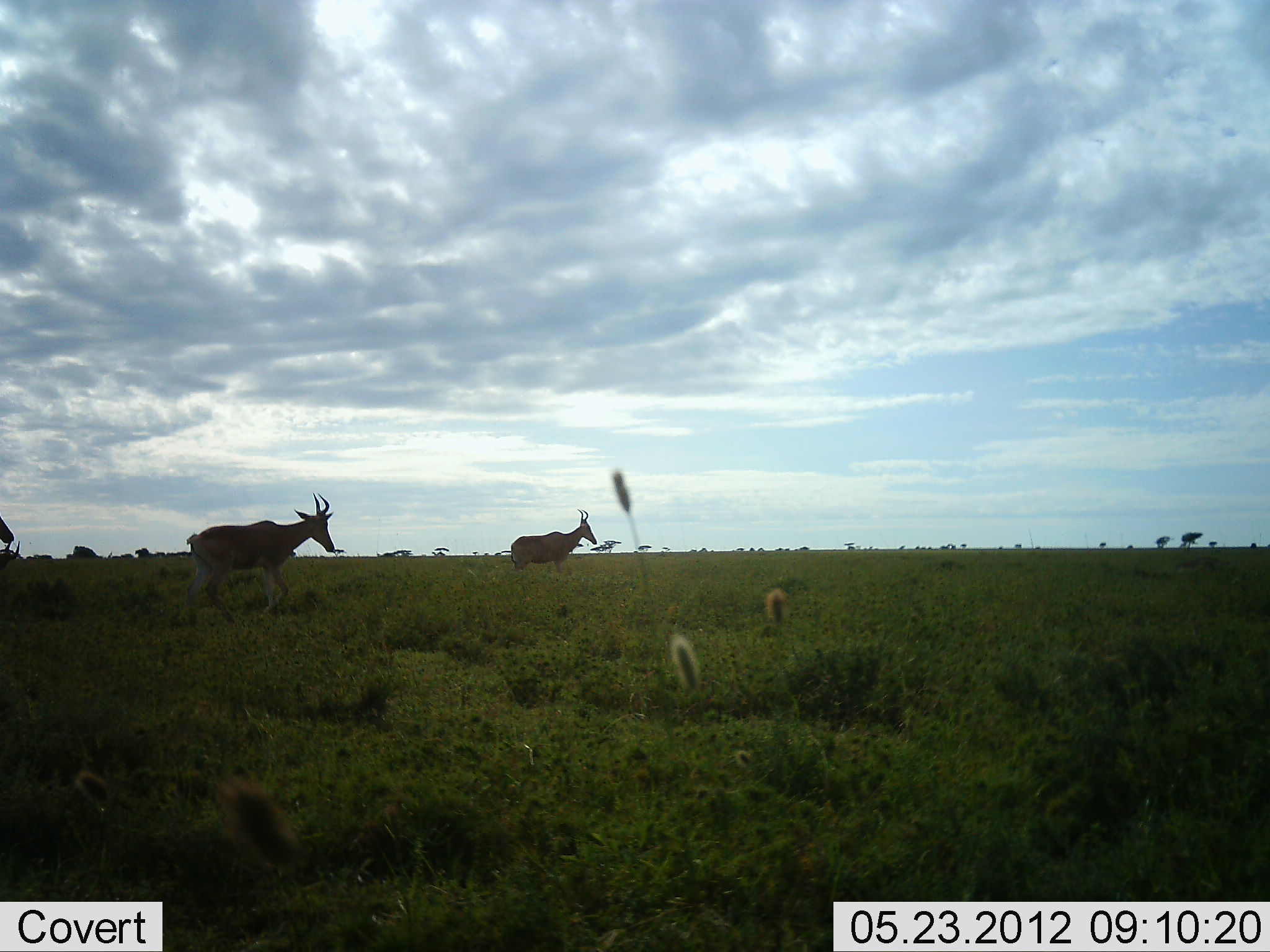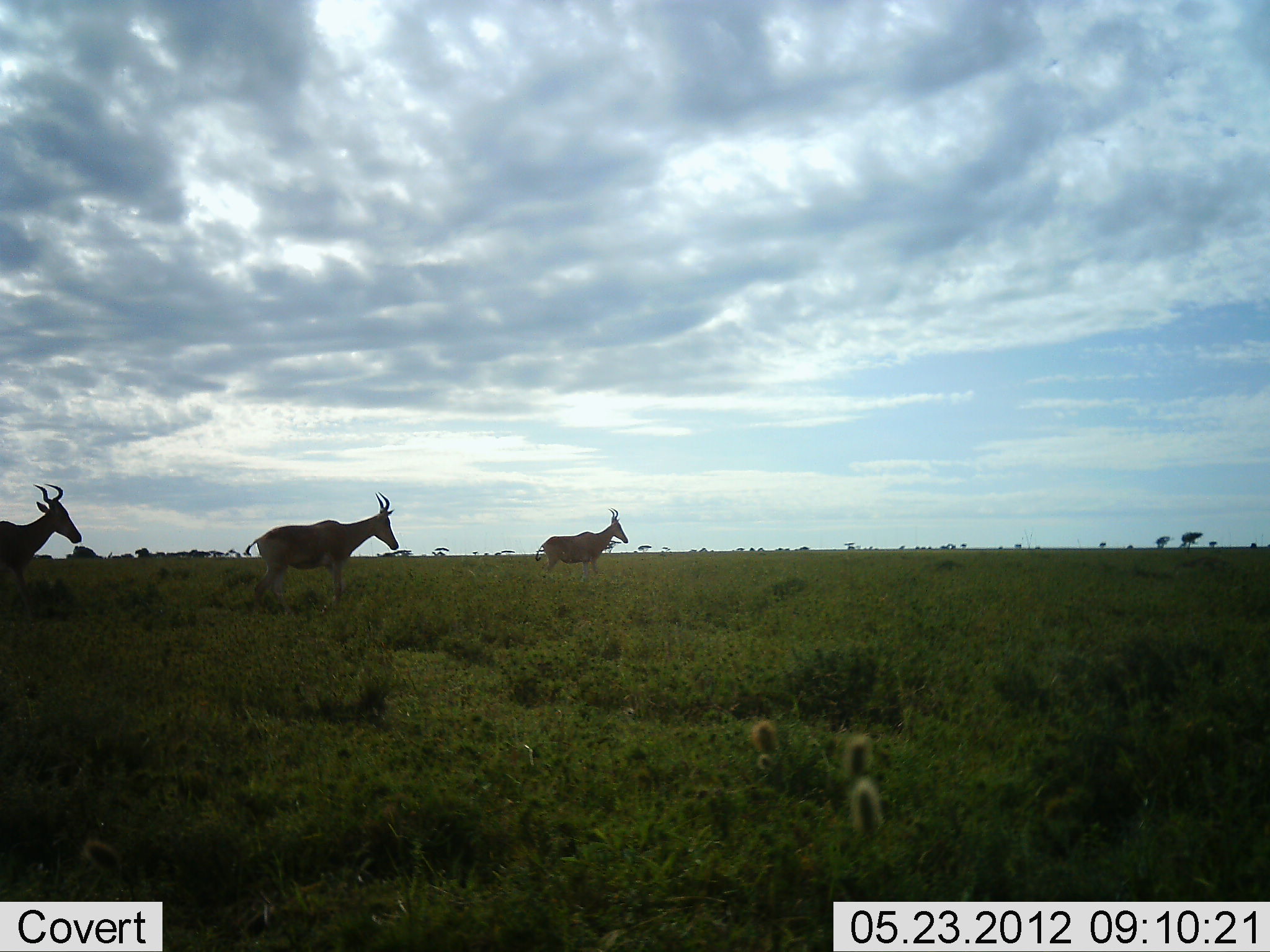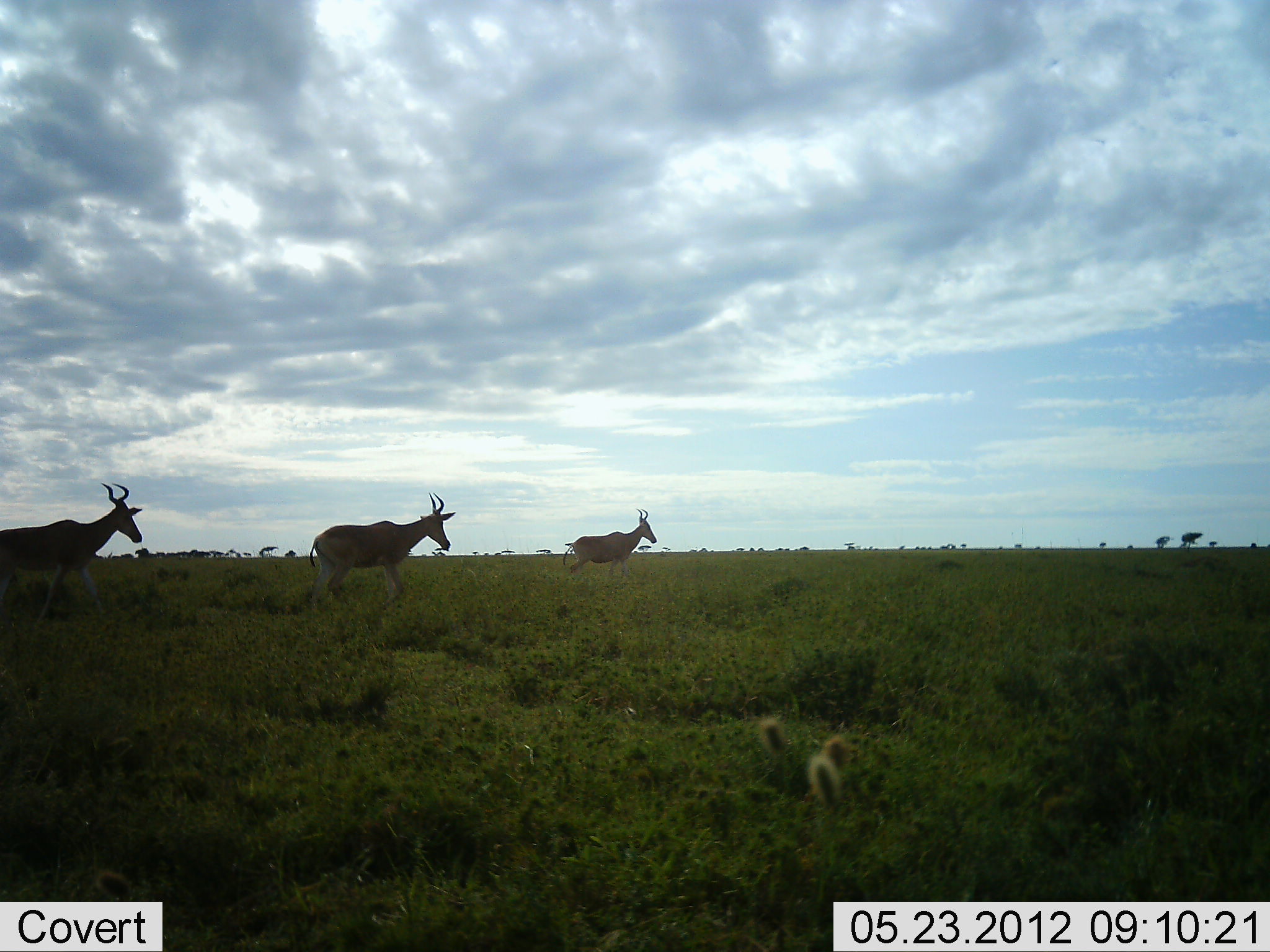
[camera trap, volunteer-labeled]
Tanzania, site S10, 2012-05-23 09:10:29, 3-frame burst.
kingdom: Animalia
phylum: Chordata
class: Mammalia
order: Artiodactyla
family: Bovidae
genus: Alcelaphus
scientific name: Alcelaphus buselaphus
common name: hartebeest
Hartebeest (Alcelaphus buselaphus), count 3. Behavior (volunteer vote fractions): standing 0%, resting 0%, moving 100%, interacting 0%. Young present (vote fraction): 0%. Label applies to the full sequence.